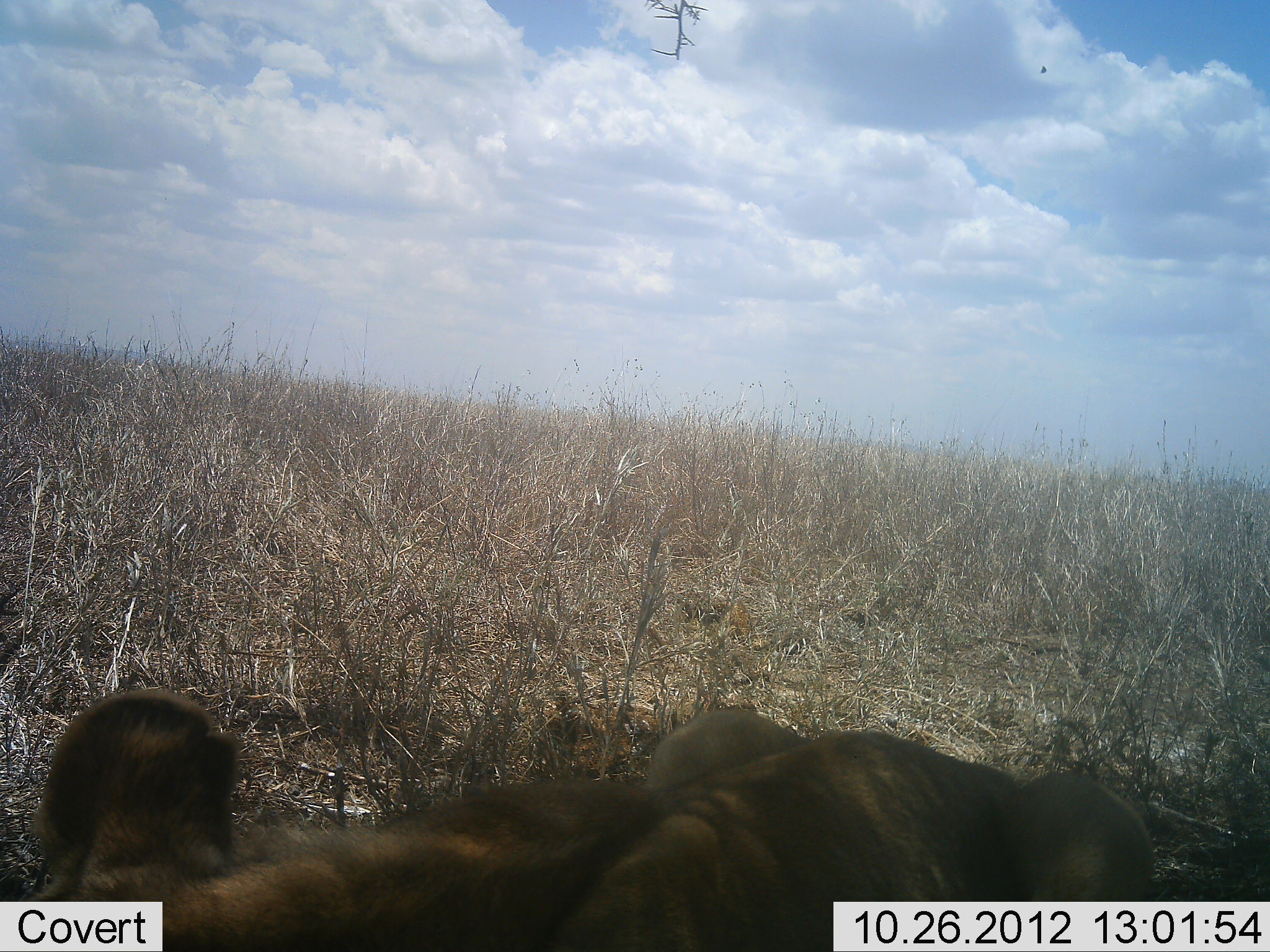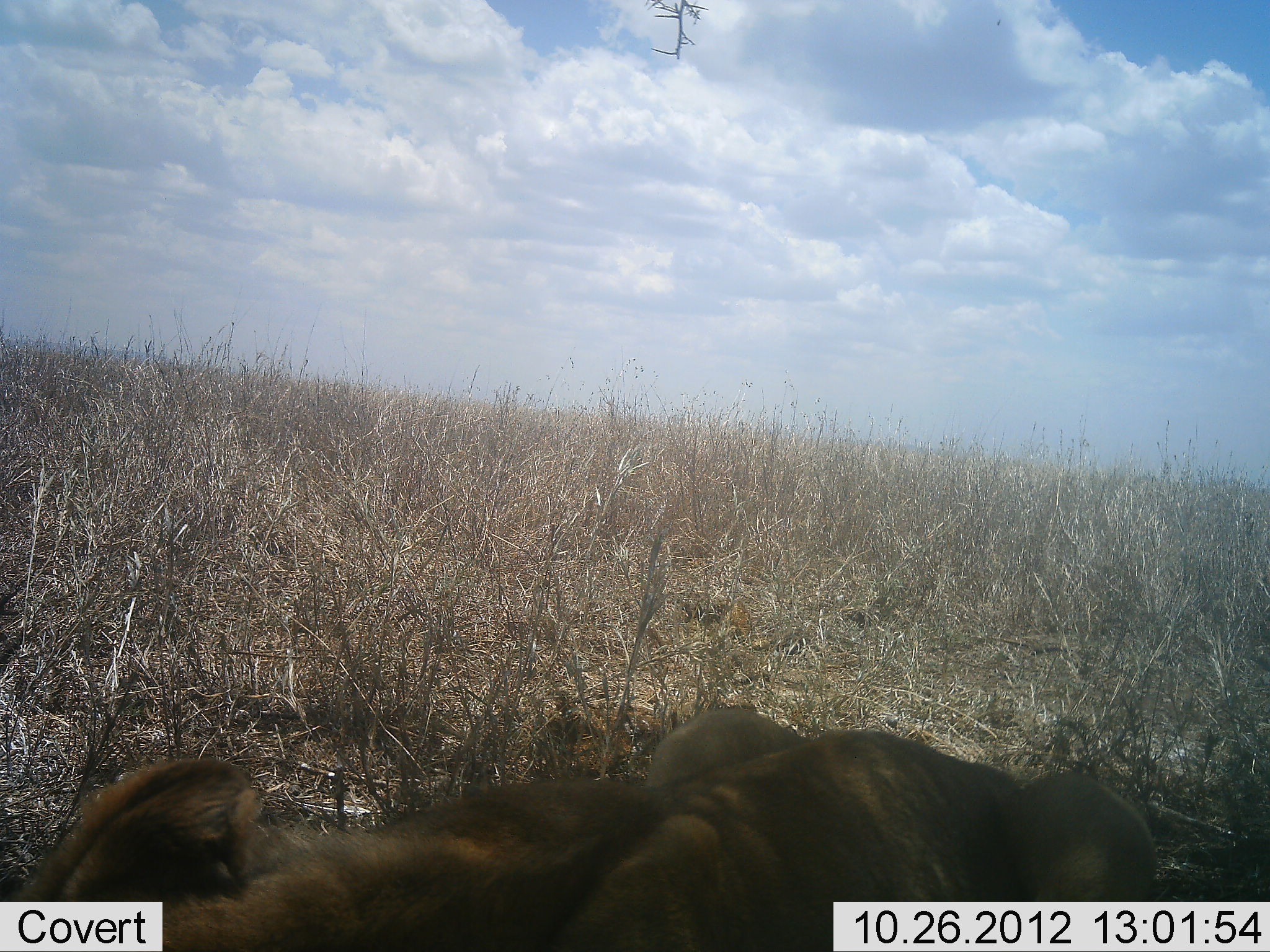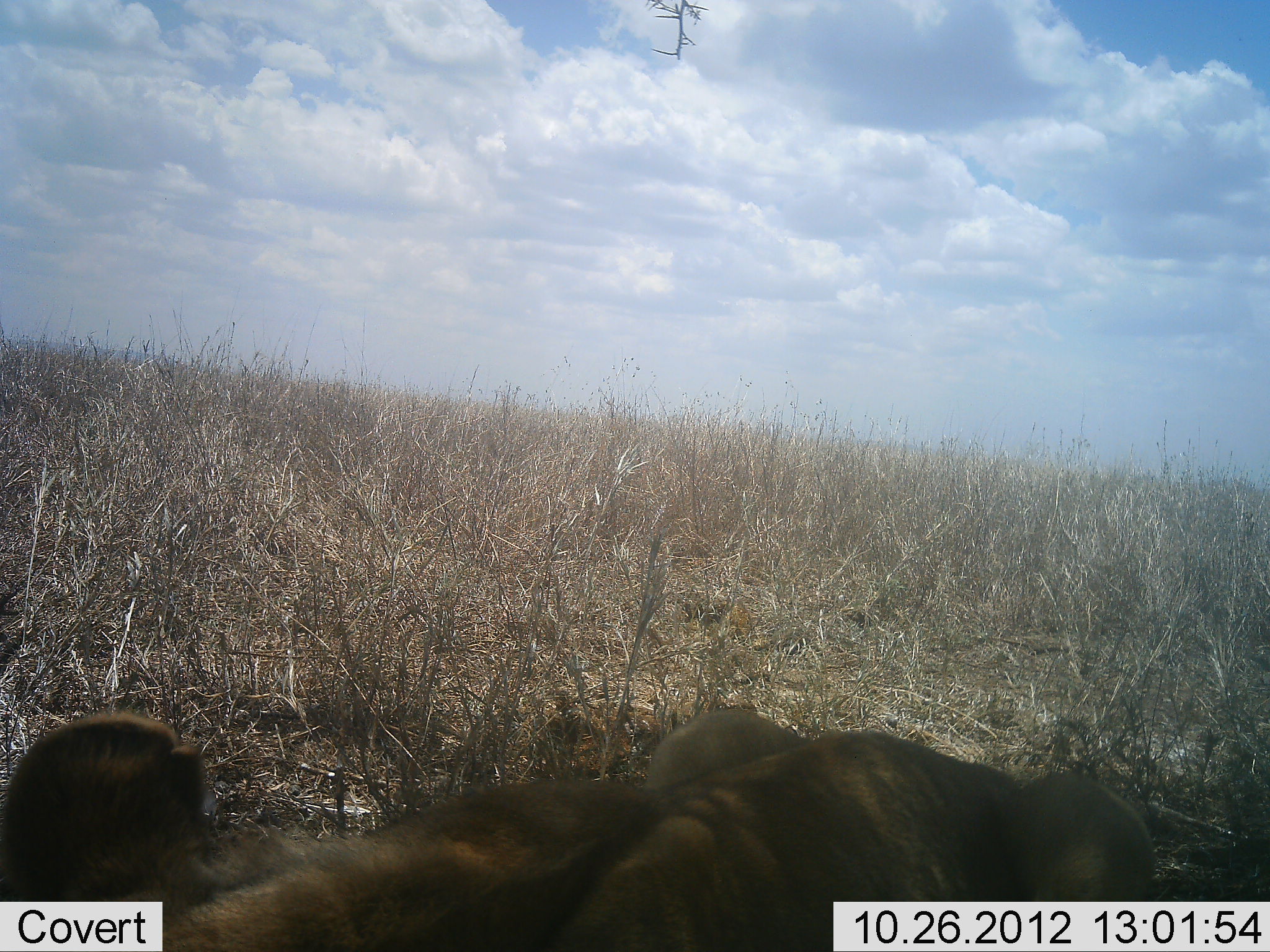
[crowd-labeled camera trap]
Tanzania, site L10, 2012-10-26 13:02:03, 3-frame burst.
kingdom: Animalia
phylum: Chordata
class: Mammalia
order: Carnivora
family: Felidae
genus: Panthera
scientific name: Panthera leo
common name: lion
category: lionfemale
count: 1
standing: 0%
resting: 100%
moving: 0%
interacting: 0%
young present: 0%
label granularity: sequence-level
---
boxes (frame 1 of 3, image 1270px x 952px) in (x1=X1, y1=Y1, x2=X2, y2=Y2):
animal: (x1=28, y1=687, x2=1153, y2=952)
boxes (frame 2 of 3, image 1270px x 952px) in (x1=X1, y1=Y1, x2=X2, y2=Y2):
animal: (x1=0, y1=708, x2=1155, y2=951)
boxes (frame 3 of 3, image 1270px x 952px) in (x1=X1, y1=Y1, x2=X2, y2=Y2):
animal: (x1=1, y1=710, x2=1156, y2=952)